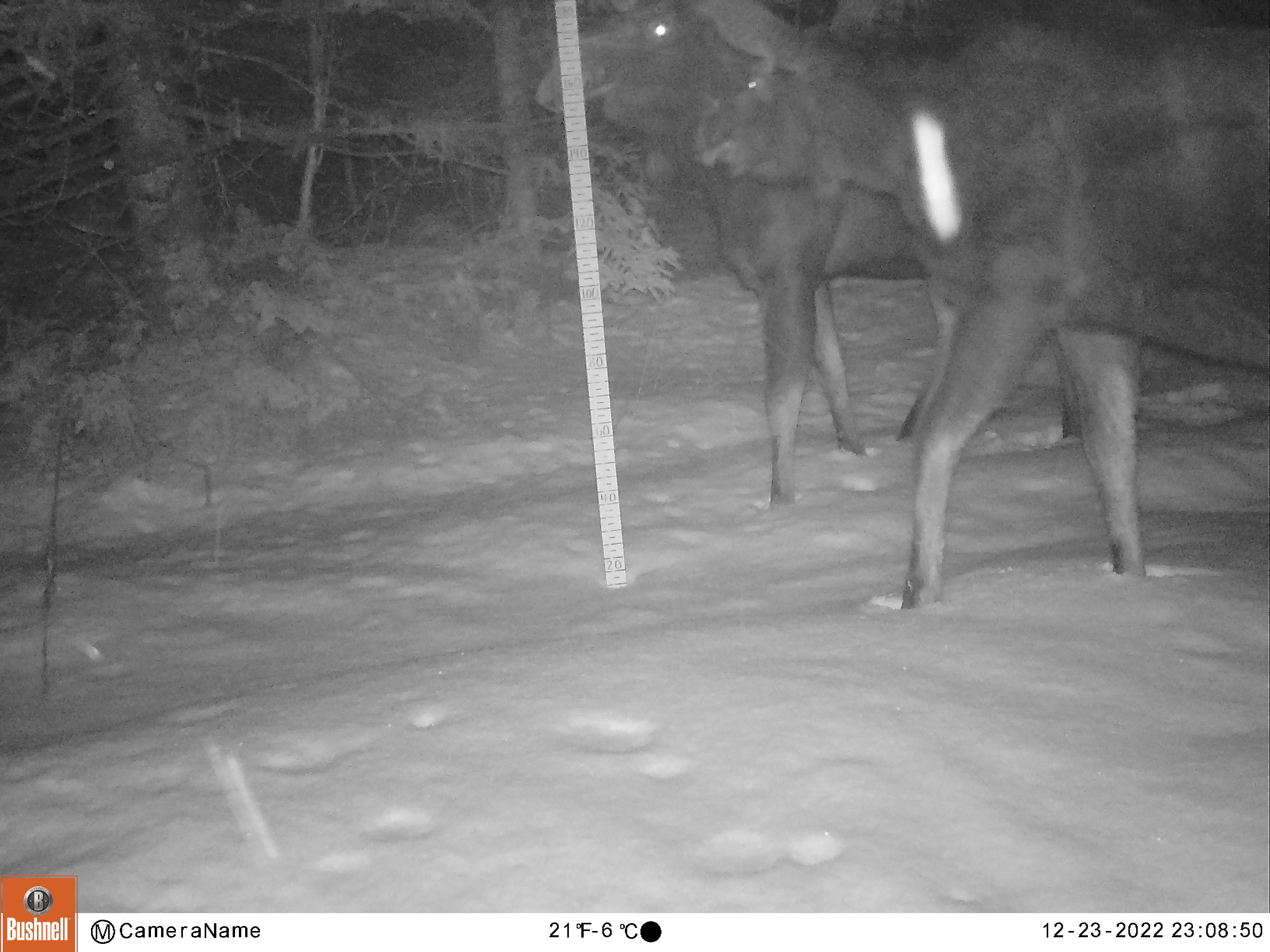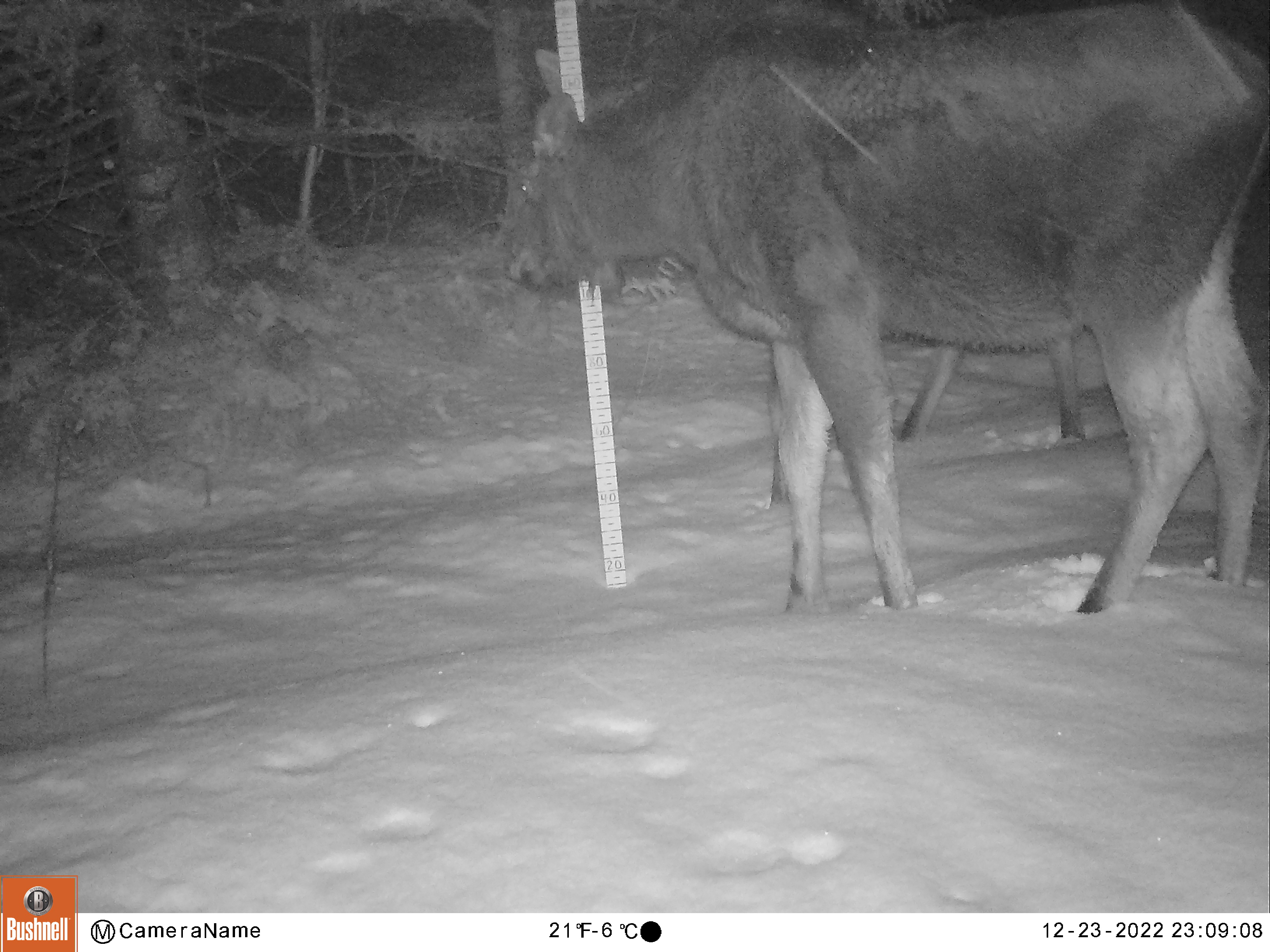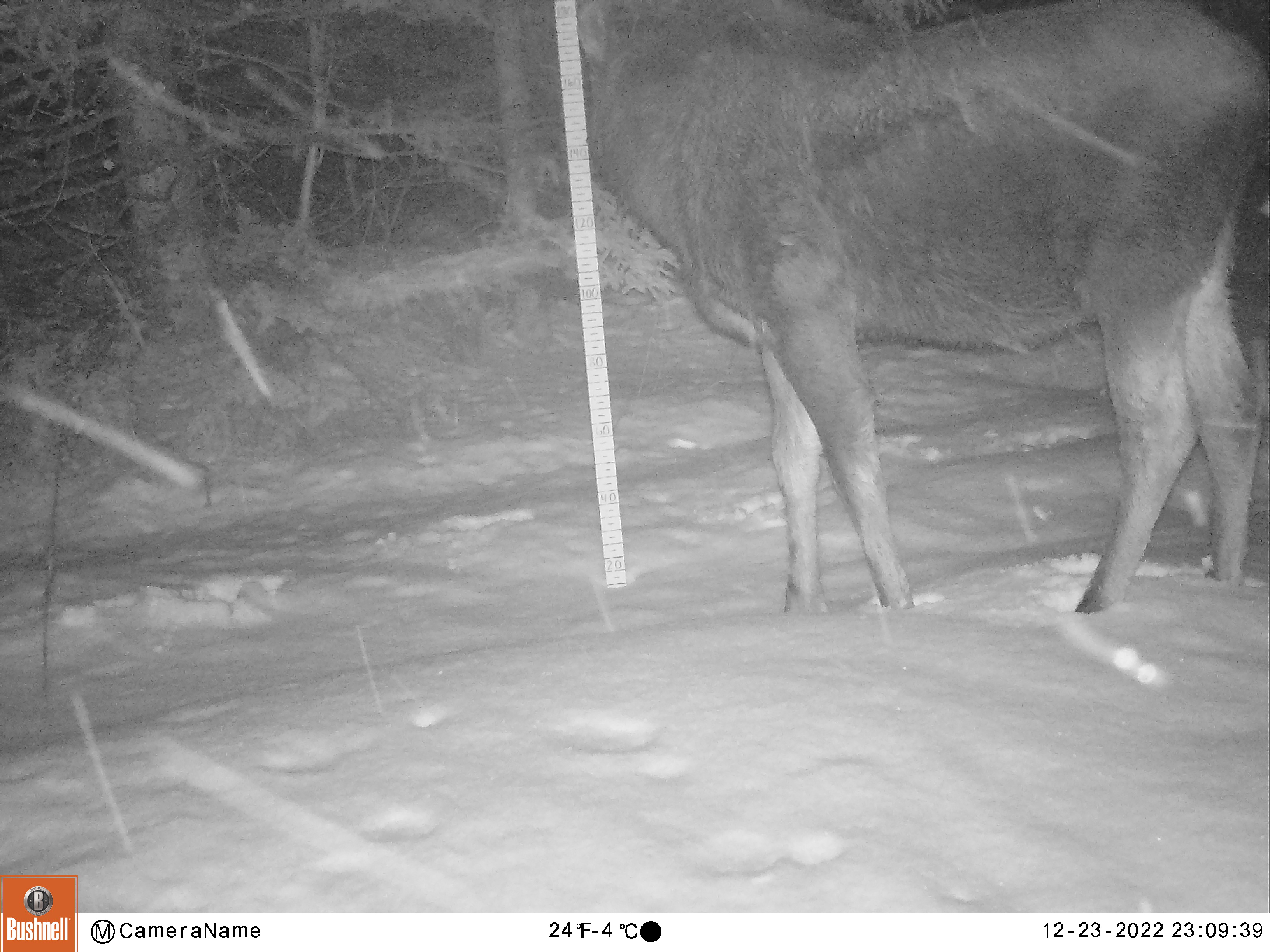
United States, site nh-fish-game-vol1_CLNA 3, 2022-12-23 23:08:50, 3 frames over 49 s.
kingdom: Animalia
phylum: Chordata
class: Mammalia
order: Artiodactyla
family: Cervidae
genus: Alces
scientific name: Alces alces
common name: moose